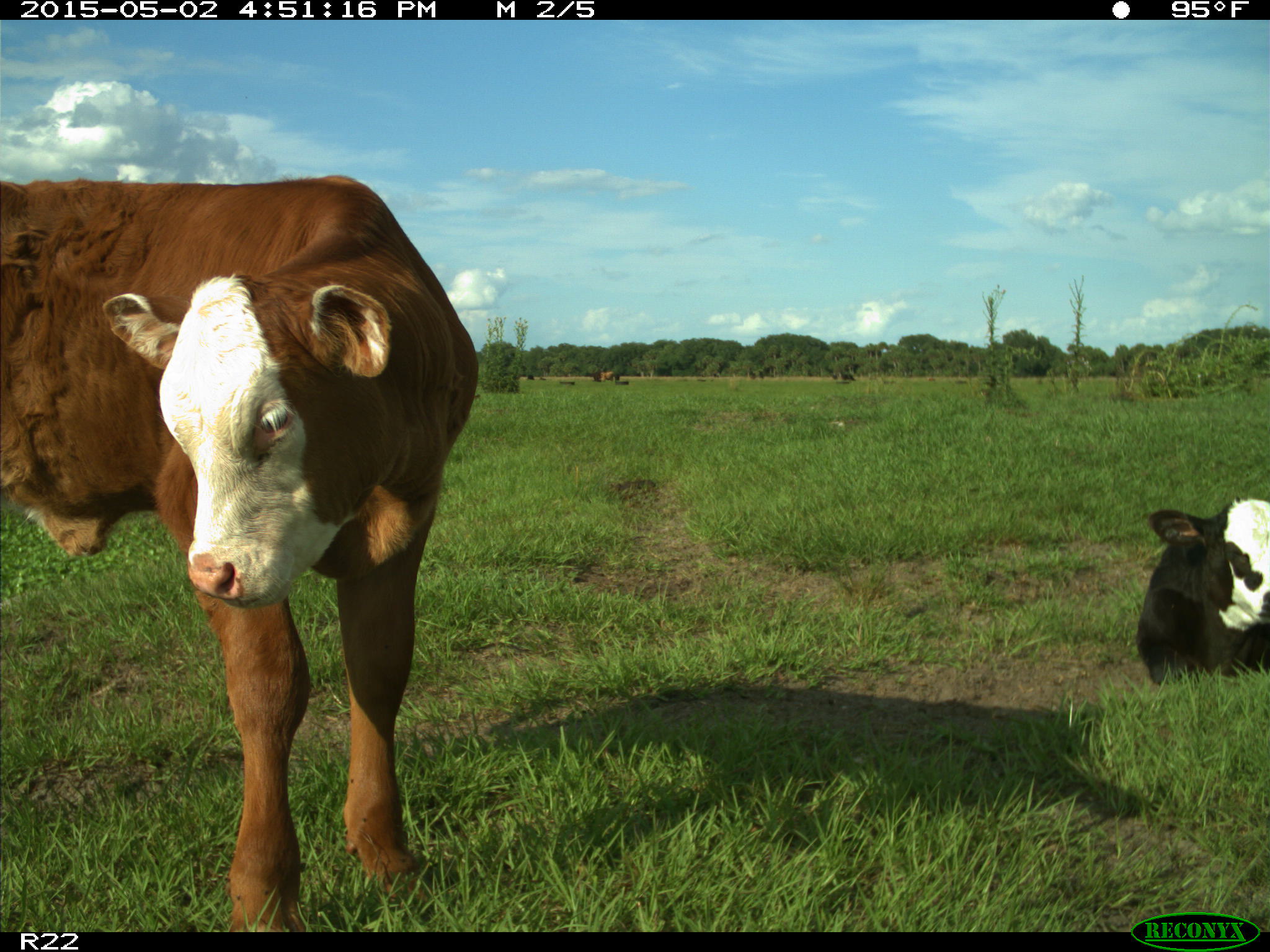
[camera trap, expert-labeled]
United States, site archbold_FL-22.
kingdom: Animalia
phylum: Chordata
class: Mammalia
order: Artiodactyla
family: Bovidae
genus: Bos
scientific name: Bos taurus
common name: domestic cow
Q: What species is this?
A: Bos taurus (domestic cow).